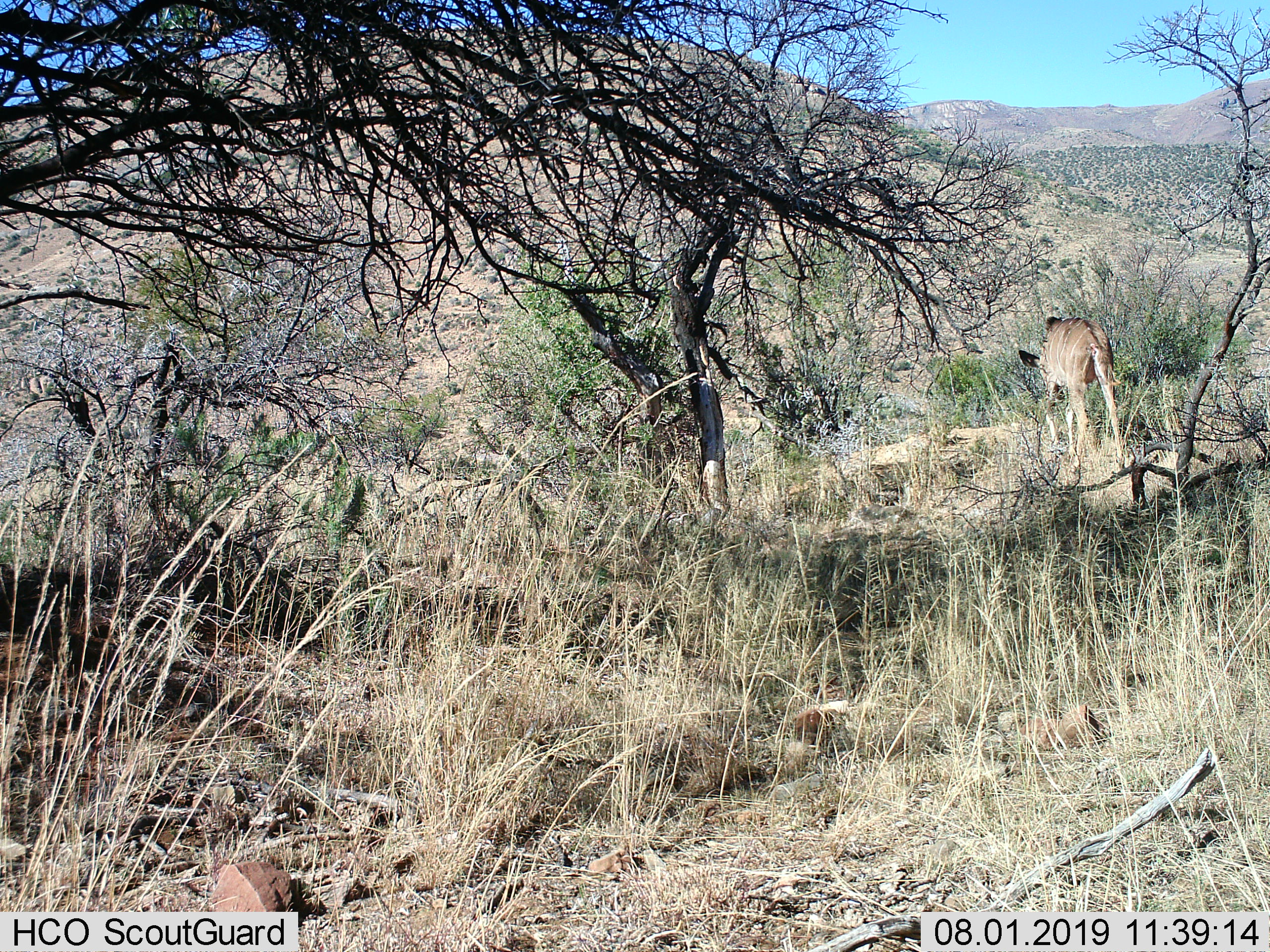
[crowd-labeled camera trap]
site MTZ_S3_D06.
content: unidentified animal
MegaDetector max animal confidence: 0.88